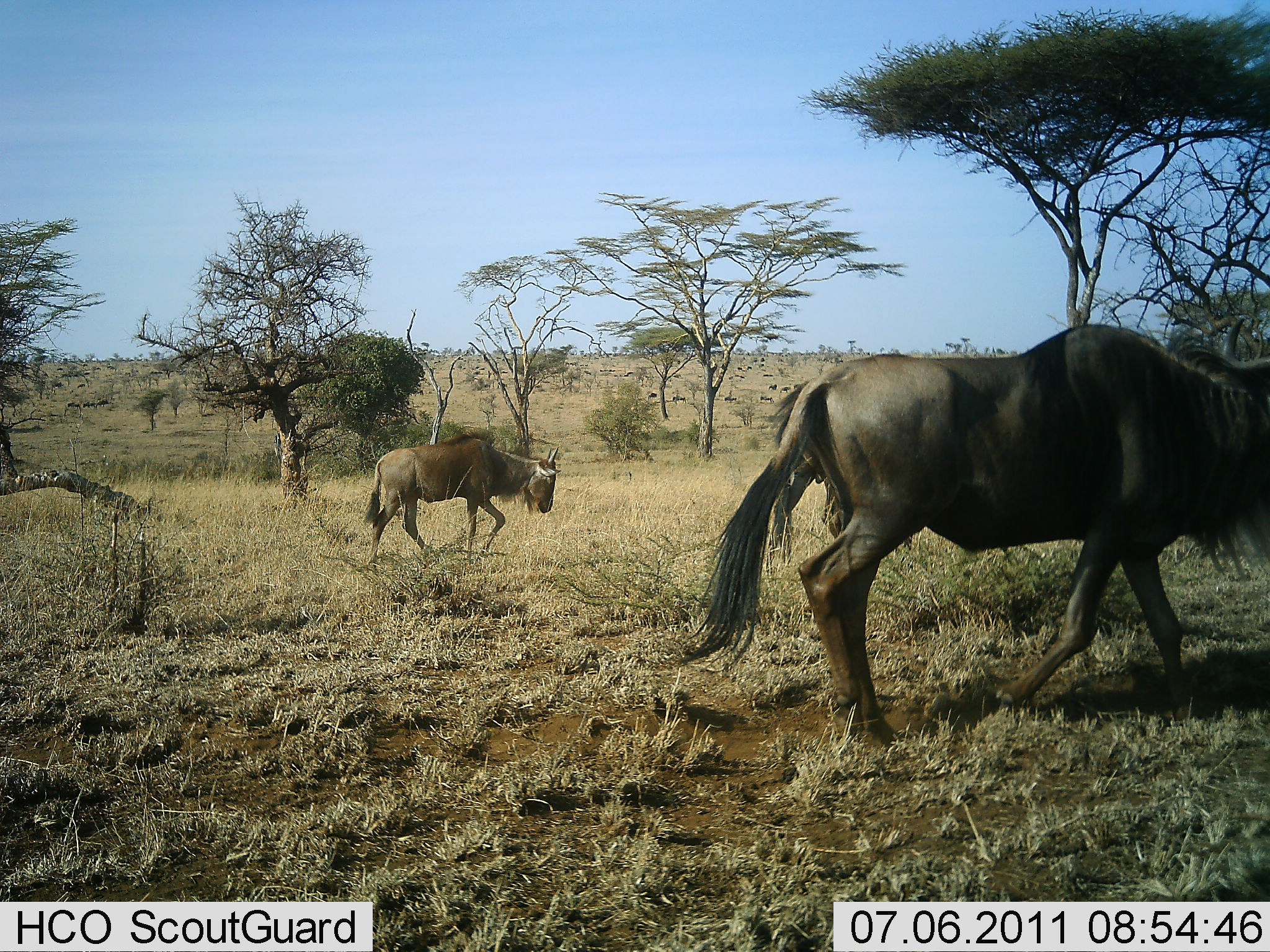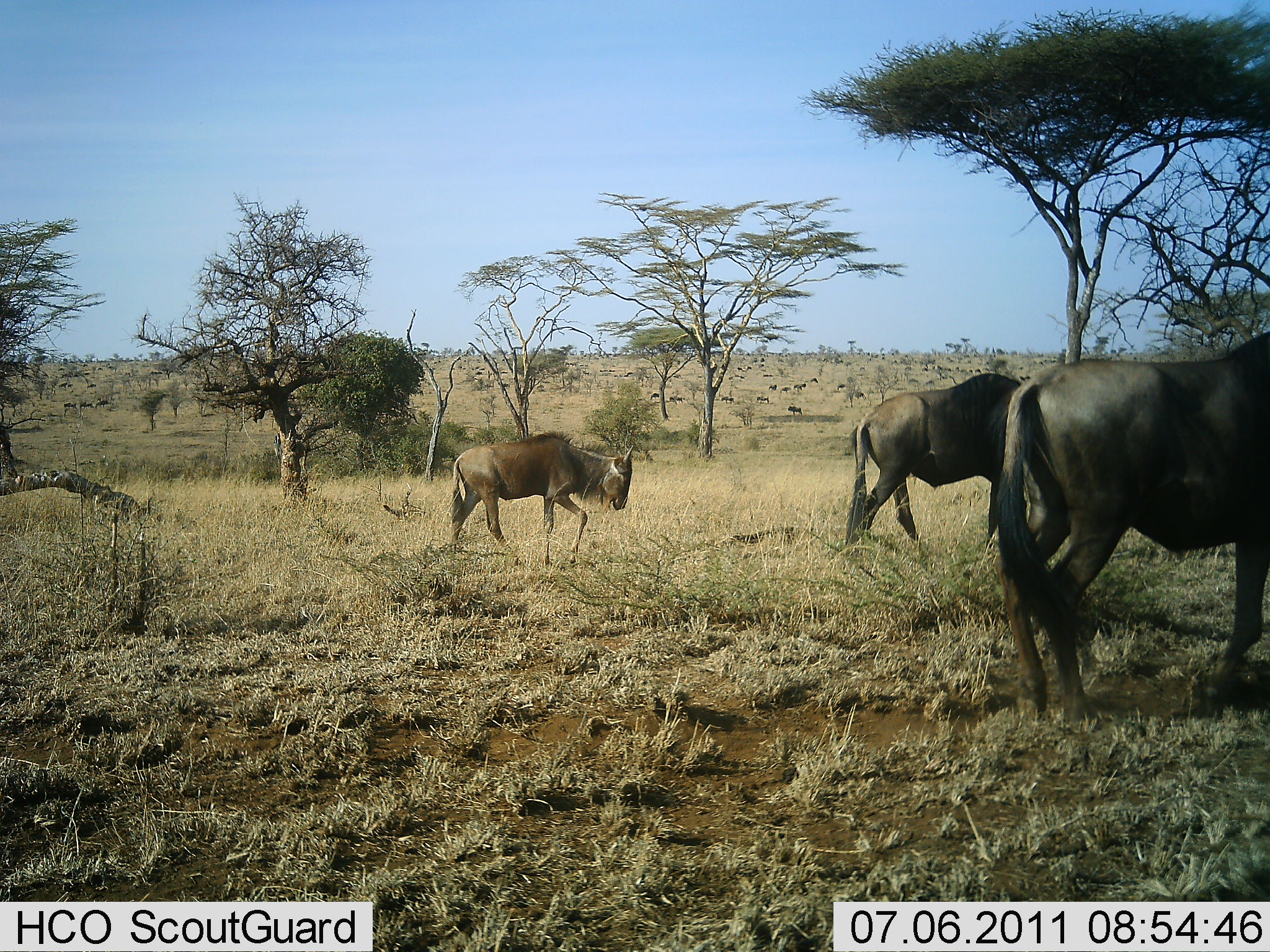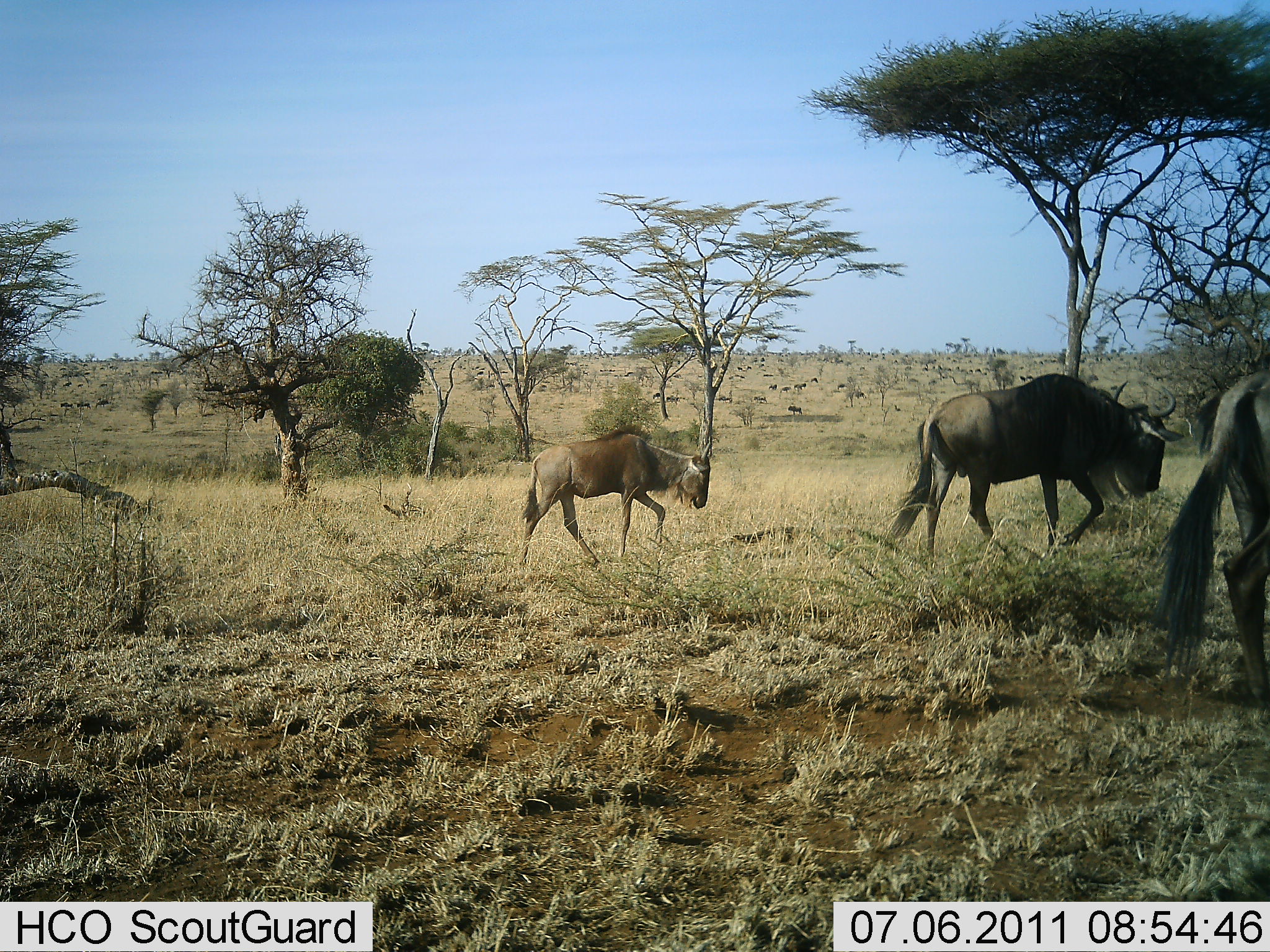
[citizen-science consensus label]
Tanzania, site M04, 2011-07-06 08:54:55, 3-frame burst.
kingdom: Animalia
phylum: Chordata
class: Mammalia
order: Artiodactyla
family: Bovidae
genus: Connochaetes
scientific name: Connochaetes taurinus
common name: blue wildebeest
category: wildebeest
Wildebeest (blue wildebeest) (Connochaetes taurinus), count 3. Behavior (volunteer vote fractions): standing 31%, resting 15%, moving 100%, interacting 8%. Young present (vote fraction): 46%. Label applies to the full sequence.